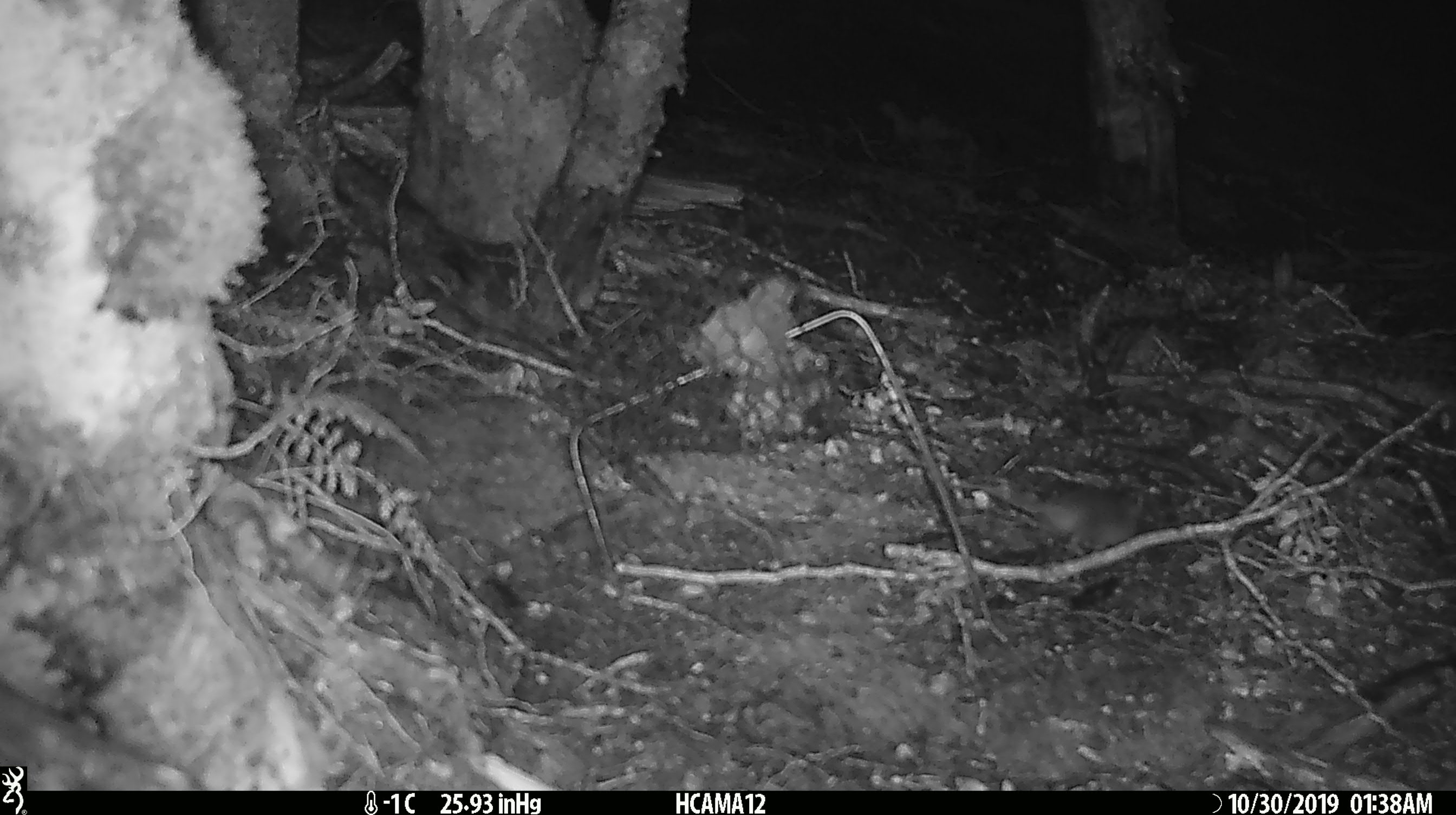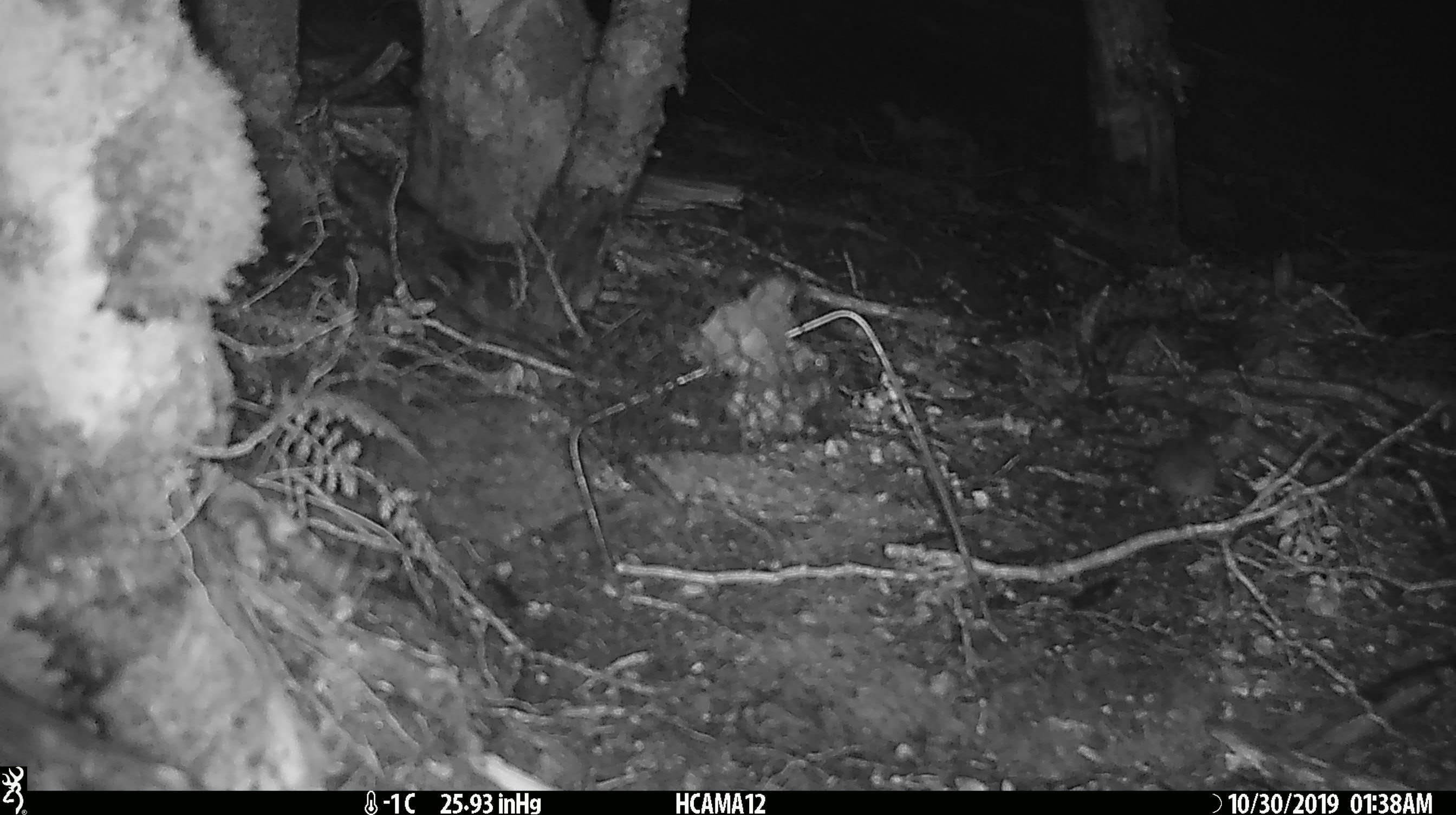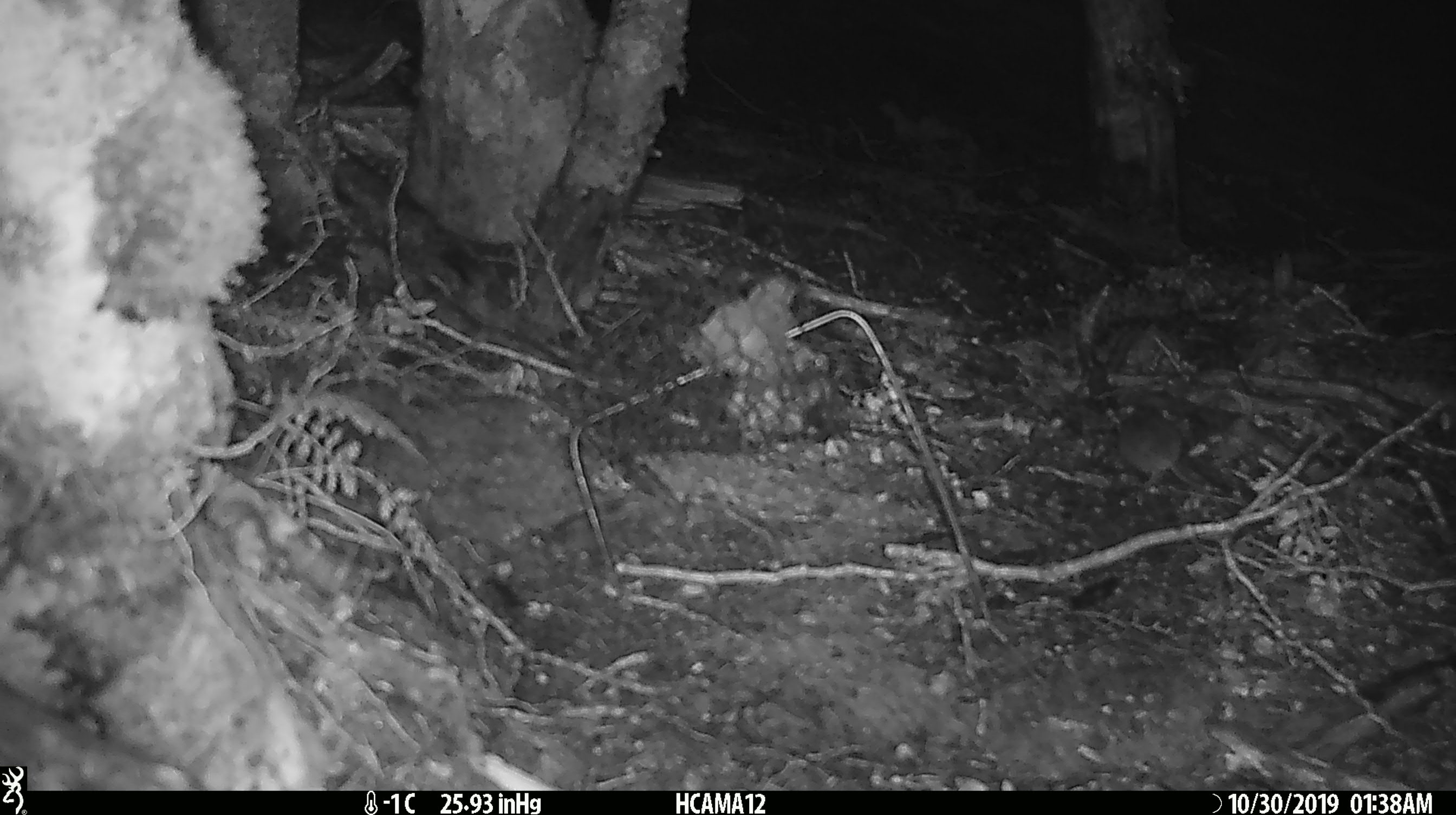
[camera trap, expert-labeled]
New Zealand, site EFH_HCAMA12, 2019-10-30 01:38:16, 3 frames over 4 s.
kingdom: Animalia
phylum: Chordata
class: Mammalia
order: Rodentia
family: Muridae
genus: Mus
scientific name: Mus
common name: mouse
Mouse (Mus).